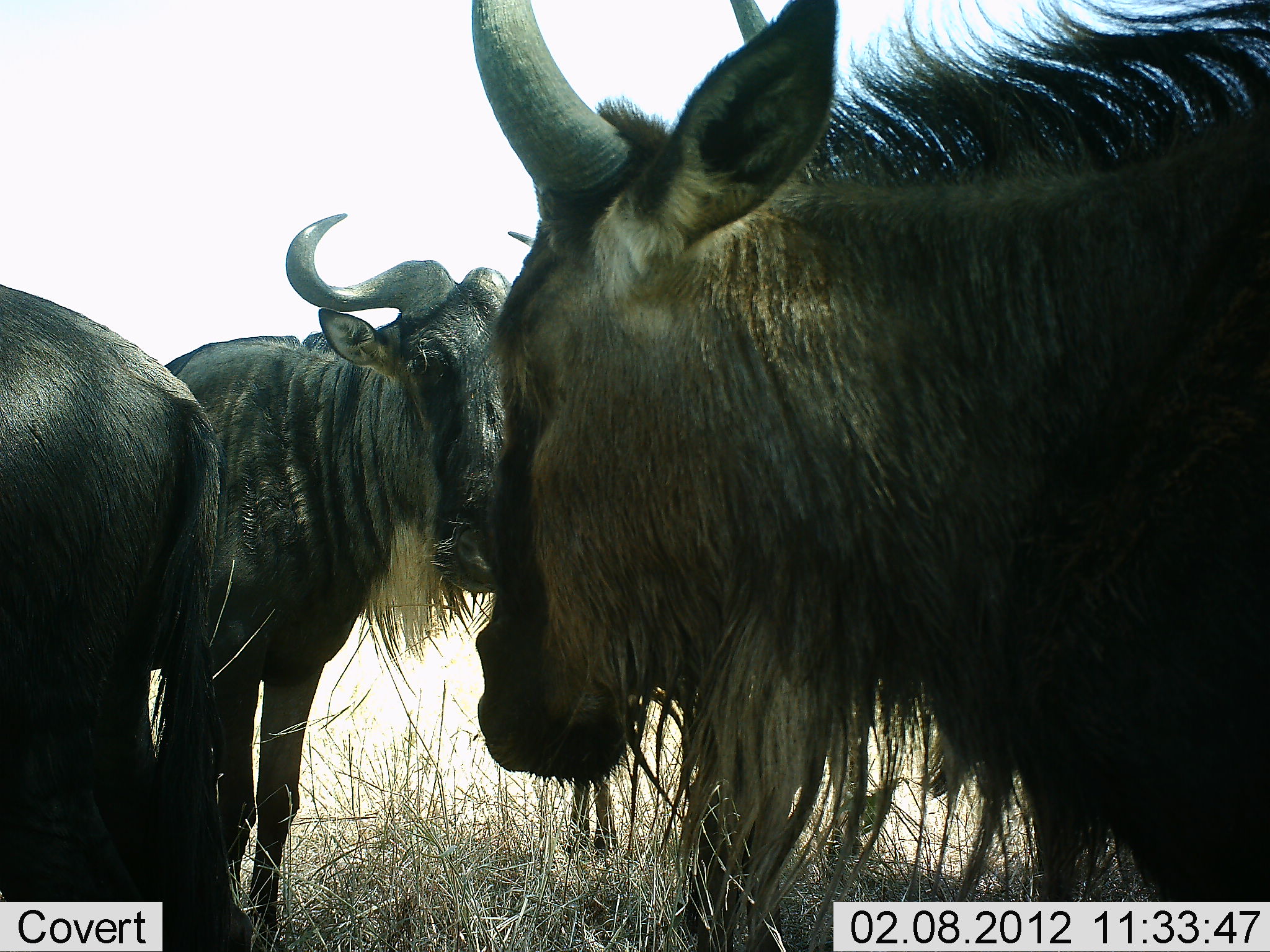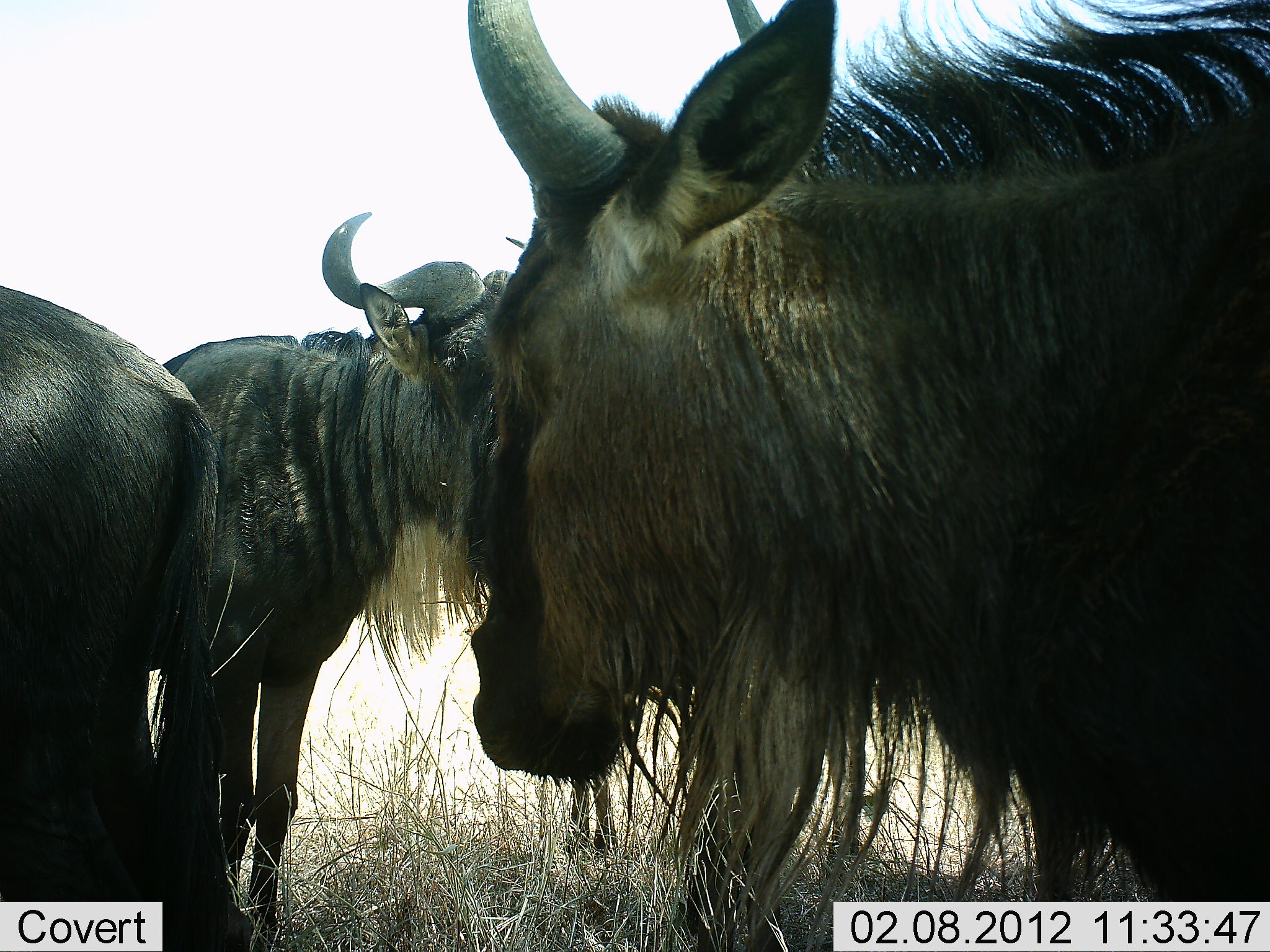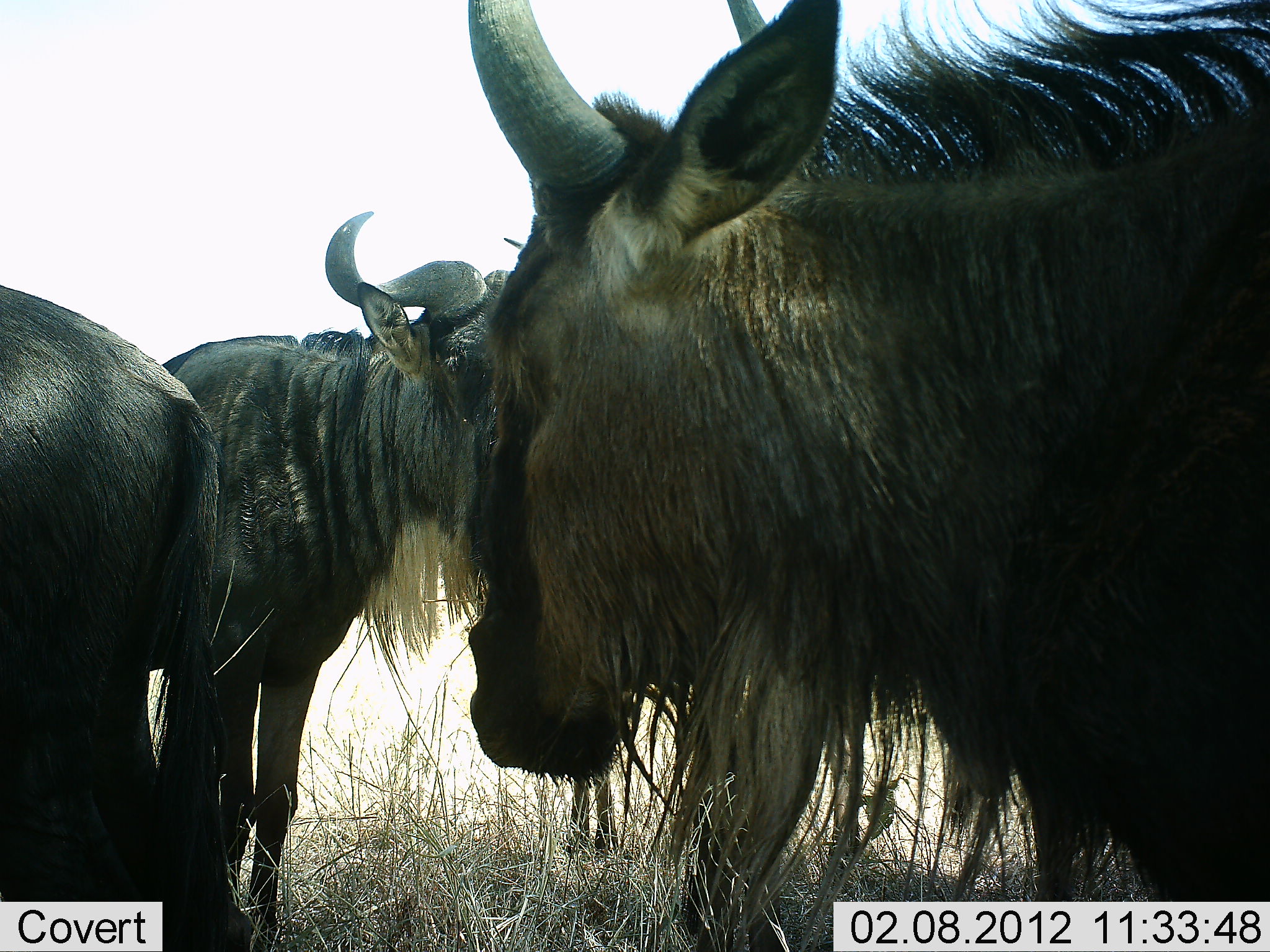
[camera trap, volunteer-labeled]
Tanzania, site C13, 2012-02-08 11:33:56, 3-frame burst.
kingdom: Animalia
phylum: Chordata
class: Mammalia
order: Artiodactyla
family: Bovidae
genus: Connochaetes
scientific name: Connochaetes taurinus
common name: blue wildebeest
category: wildebeest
Wildebeest (blue wildebeest) (Connochaetes taurinus), count 4. Behavior (volunteer vote fractions): standing 92%, resting 16%, moving 8%, interacting 0%. Young present (vote fraction): 4%. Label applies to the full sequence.